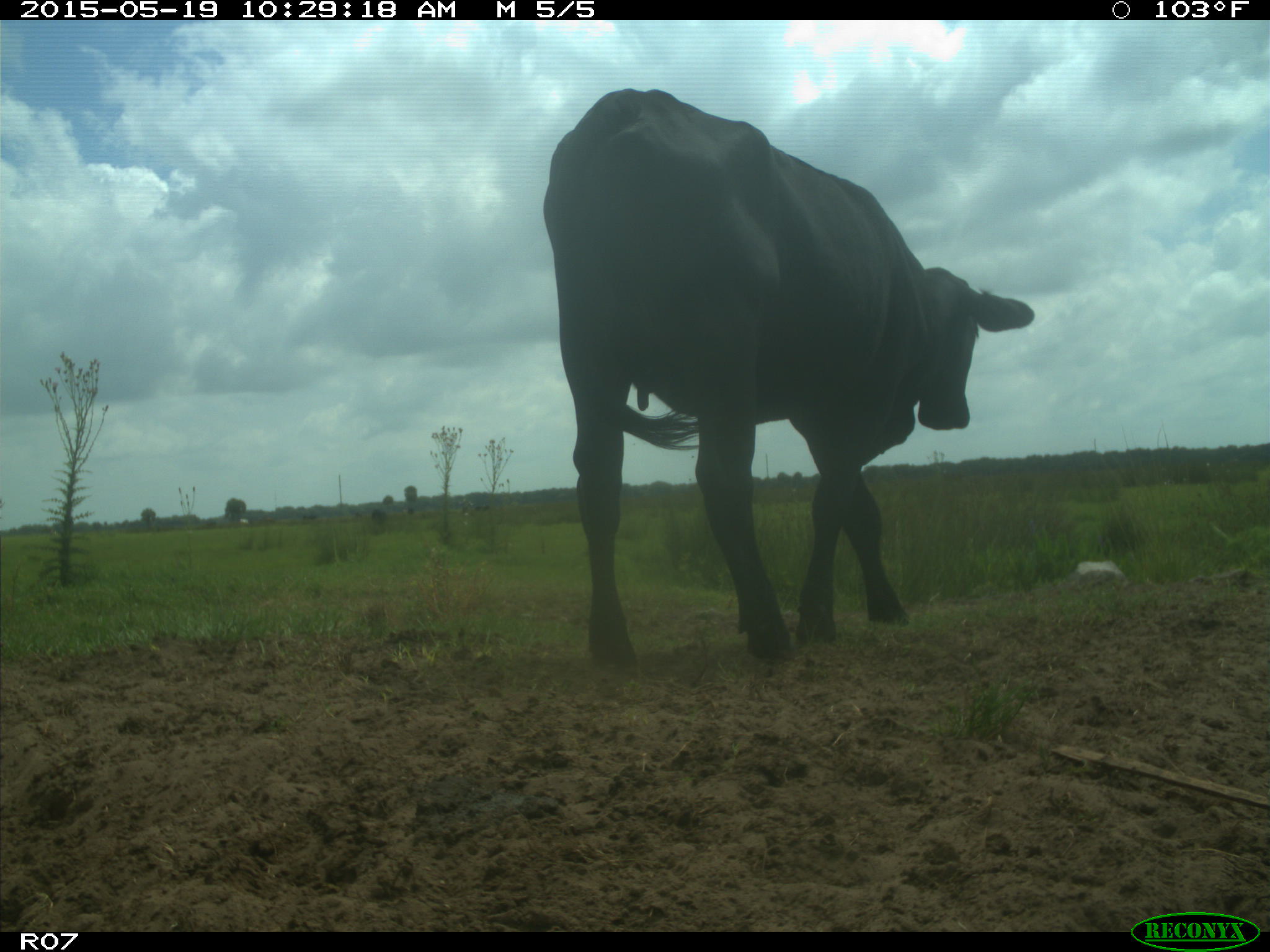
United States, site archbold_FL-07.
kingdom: Animalia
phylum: Chordata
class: Mammalia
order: Artiodactyla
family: Bovidae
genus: Bos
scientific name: Bos taurus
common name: domestic cow